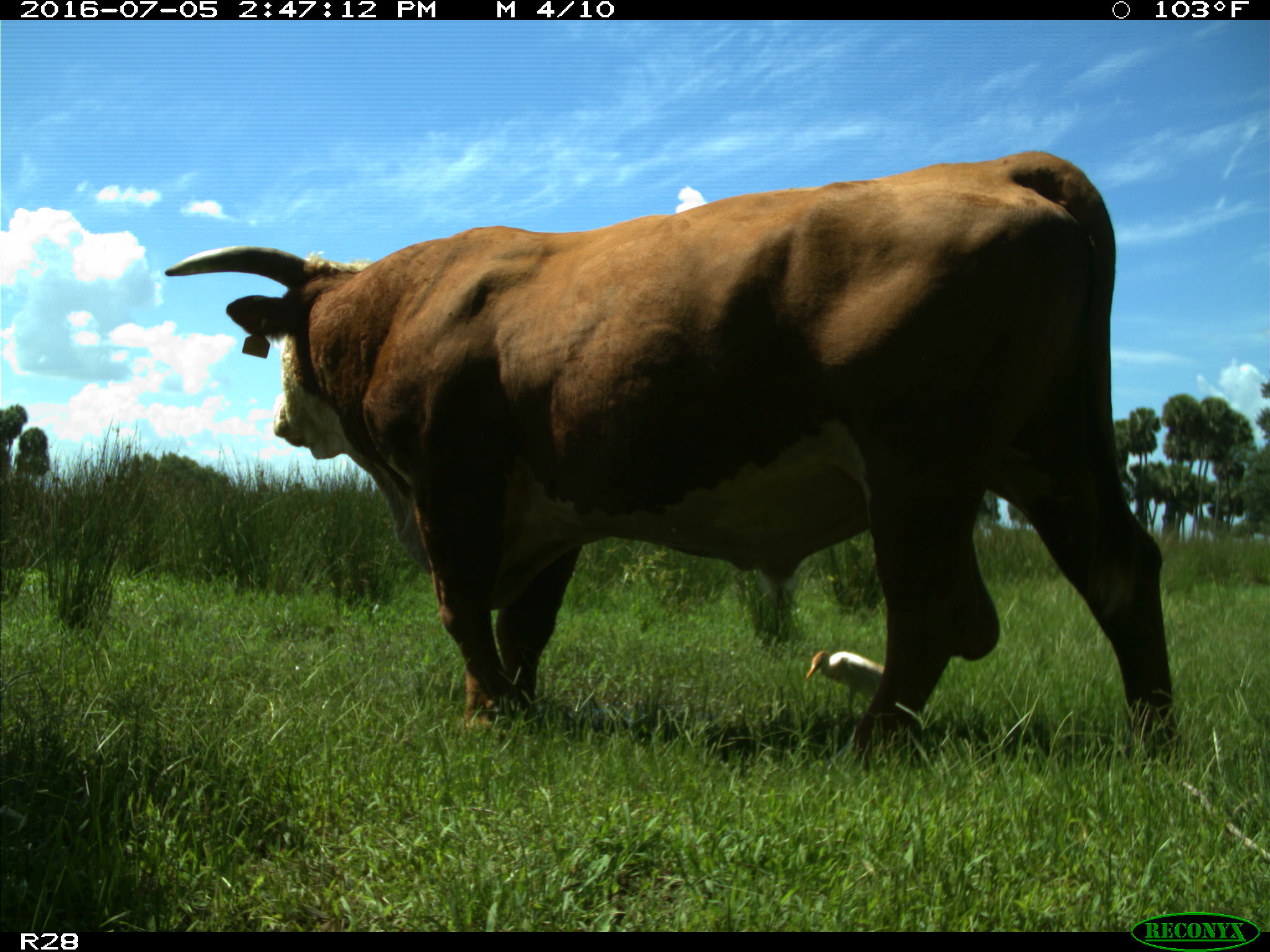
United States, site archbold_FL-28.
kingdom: Animalia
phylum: Chordata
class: Mammalia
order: Artiodactyla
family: Bovidae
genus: Bos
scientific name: Bos taurus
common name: domestic cow